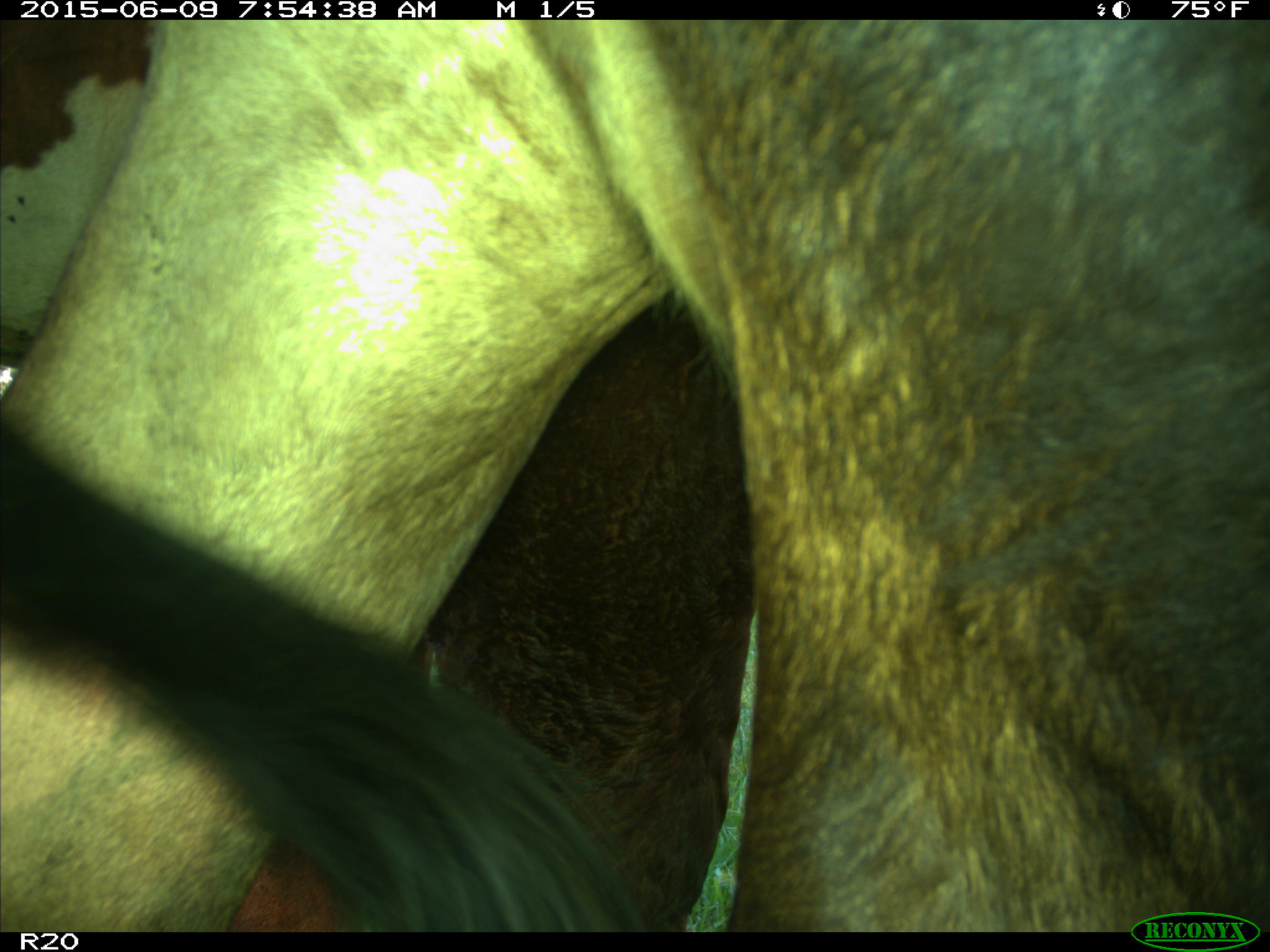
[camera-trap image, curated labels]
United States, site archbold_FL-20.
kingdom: Animalia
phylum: Chordata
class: Mammalia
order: Artiodactyla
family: Bovidae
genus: Bos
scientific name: Bos taurus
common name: domestic cow